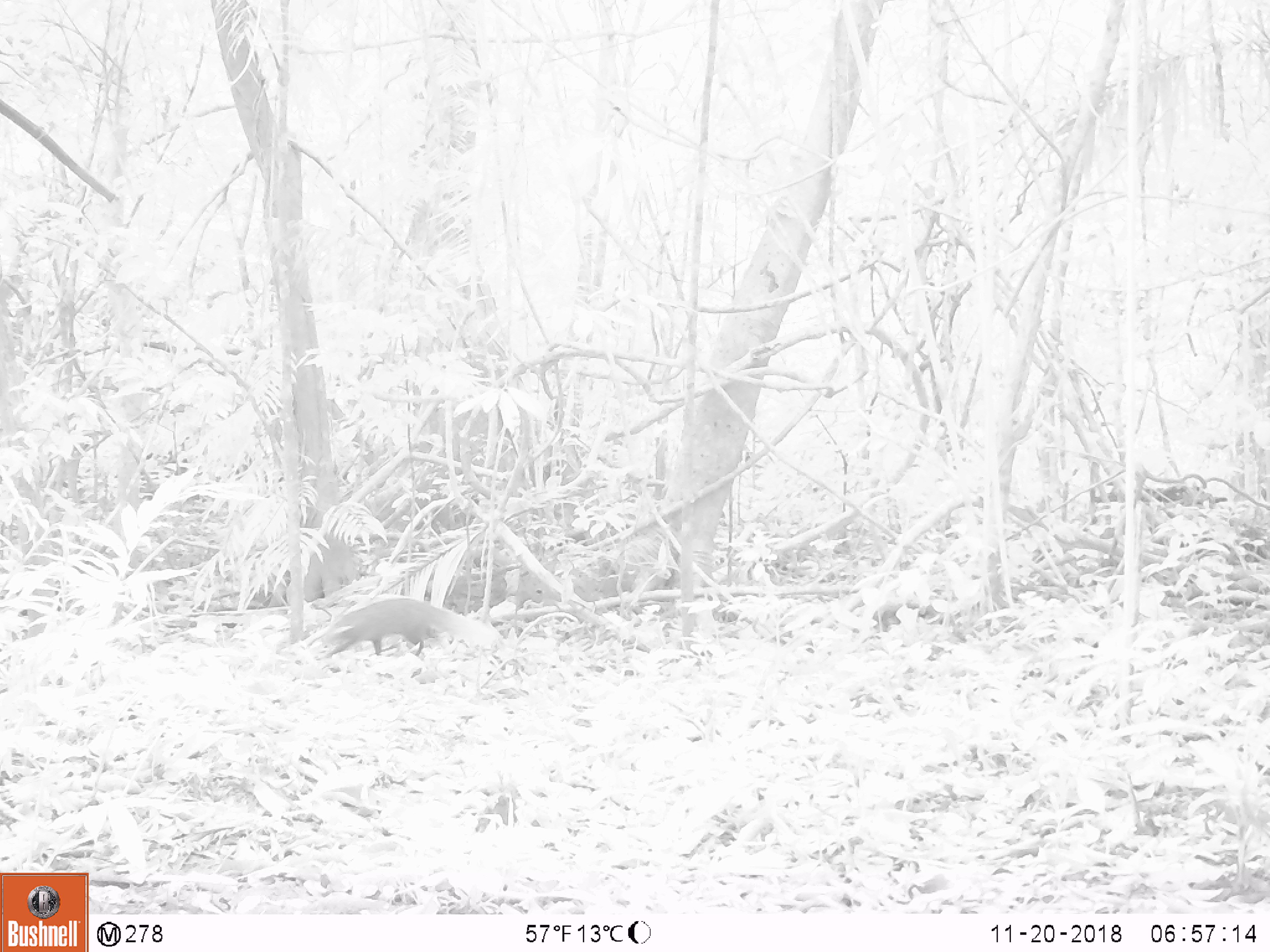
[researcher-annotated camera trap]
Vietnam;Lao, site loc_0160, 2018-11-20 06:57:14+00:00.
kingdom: Animalia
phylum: Chordata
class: Mammalia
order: Carnivora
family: Herpestidae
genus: Urva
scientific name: Urva urva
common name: crab-eating mongoose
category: crab eating mongoose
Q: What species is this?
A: Crab eating mongoose (crab-eating mongoose) (Urva urva).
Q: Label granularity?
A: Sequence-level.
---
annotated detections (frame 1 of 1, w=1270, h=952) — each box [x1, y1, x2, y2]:
crab eating mongoose: [321, 598, 497, 658]